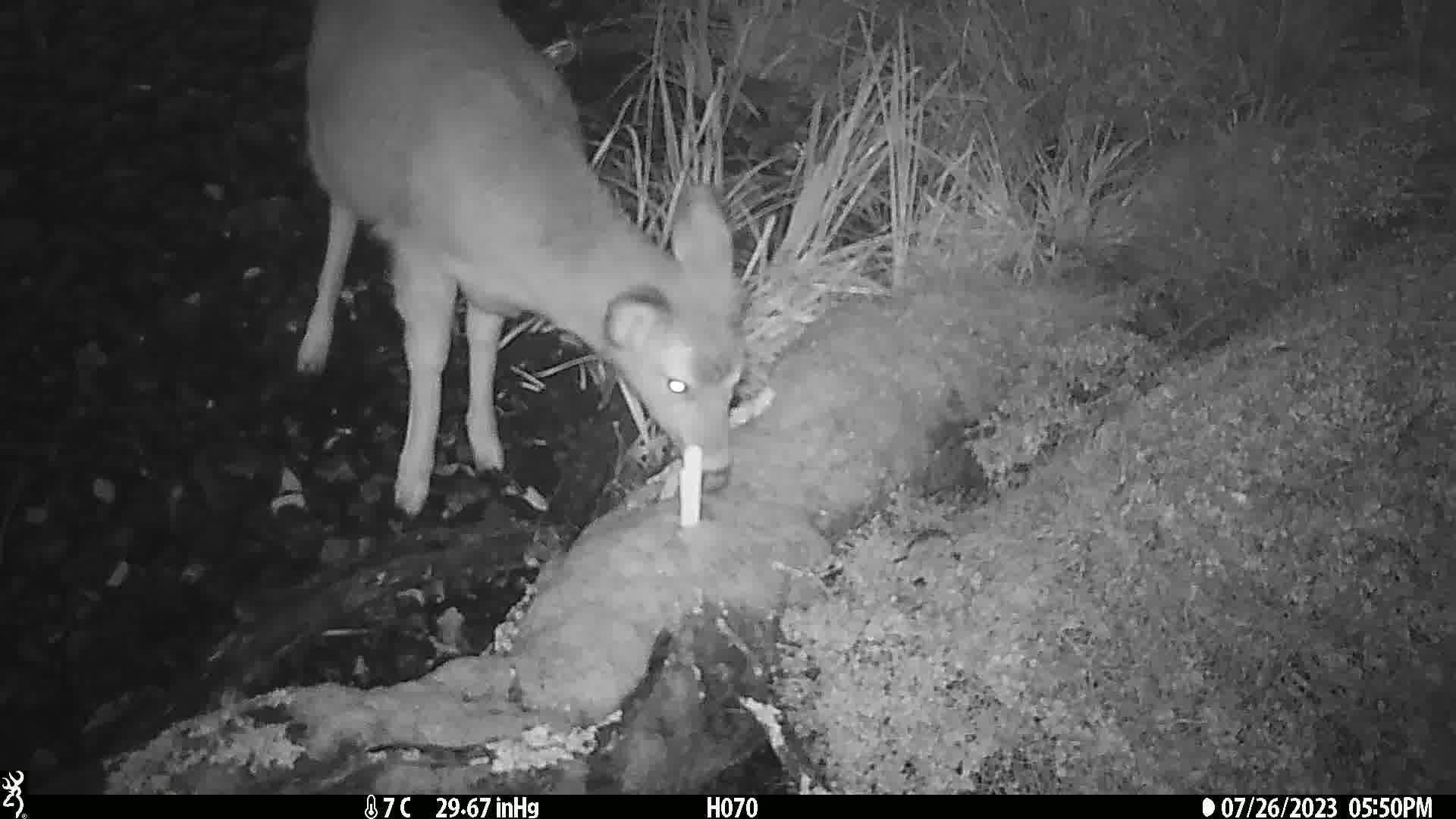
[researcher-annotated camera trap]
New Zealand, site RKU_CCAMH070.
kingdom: Animalia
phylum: Chordata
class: Mammalia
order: Artiodactyla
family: Cervidae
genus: Odocoileus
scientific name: Odocoileus virginianus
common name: white-tailed deer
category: white tailed deer